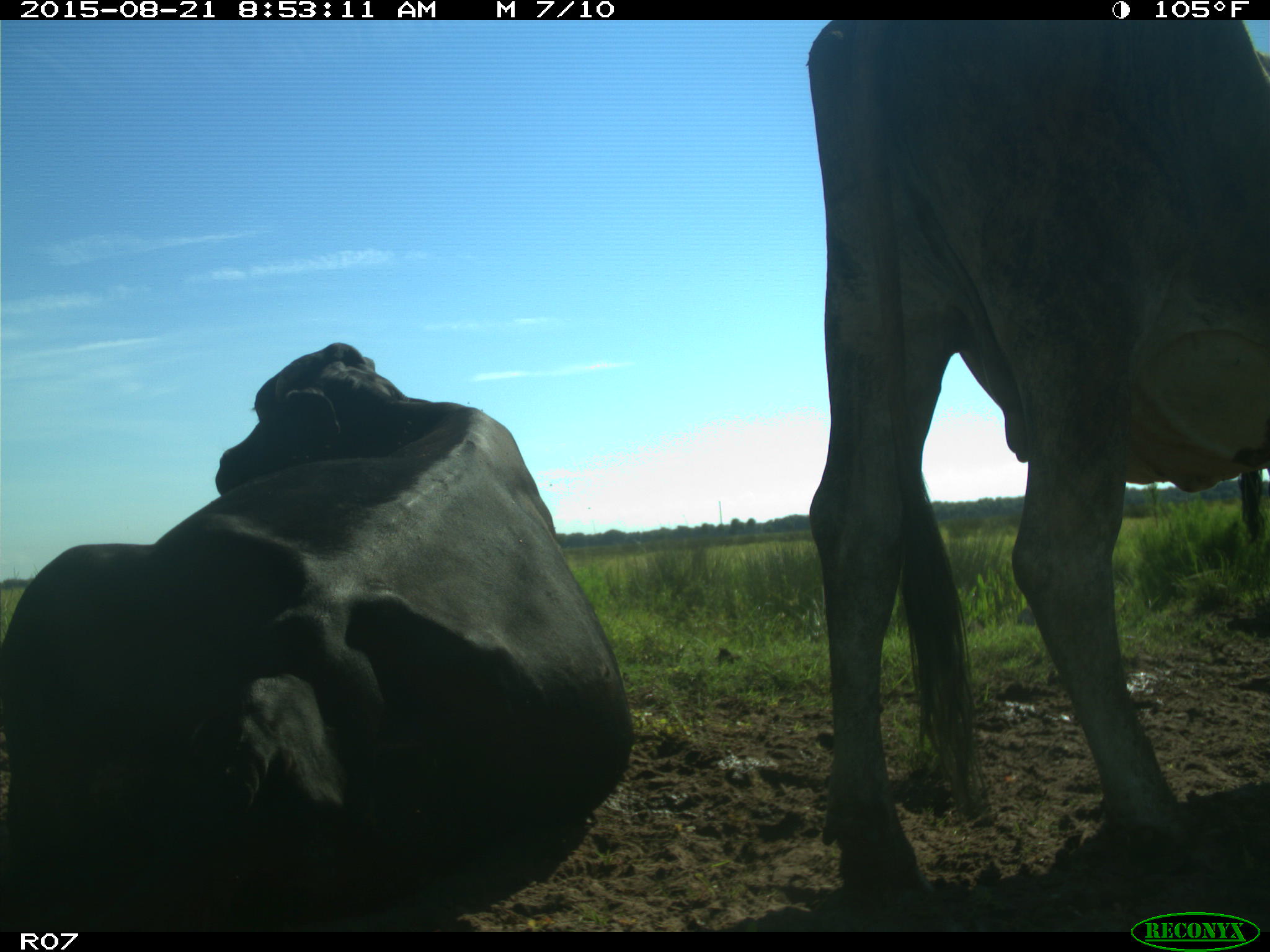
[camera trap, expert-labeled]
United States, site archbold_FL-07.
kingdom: Animalia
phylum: Chordata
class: Mammalia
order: Artiodactyla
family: Bovidae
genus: Bos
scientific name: Bos taurus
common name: domestic cow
Bos taurus (domestic cow).